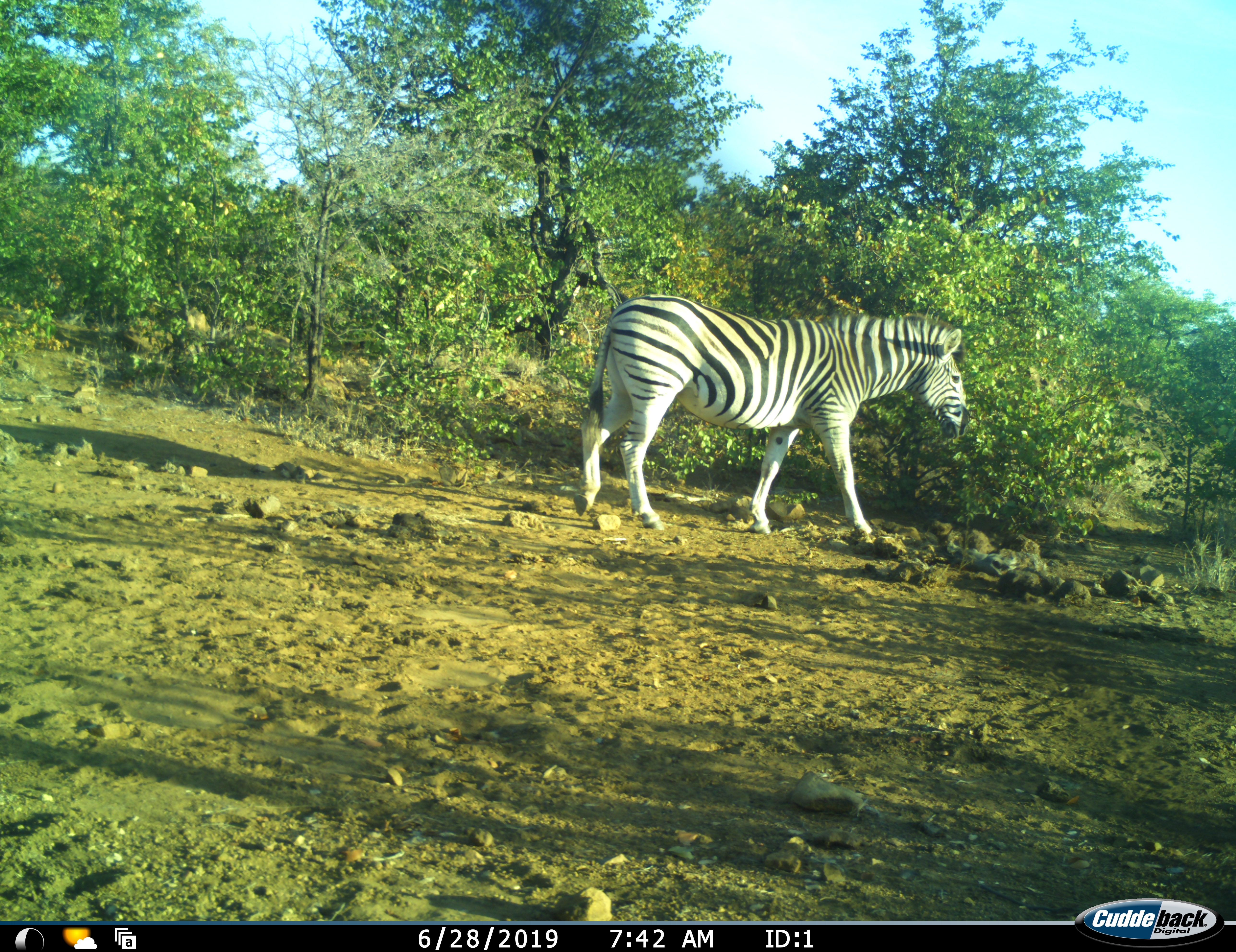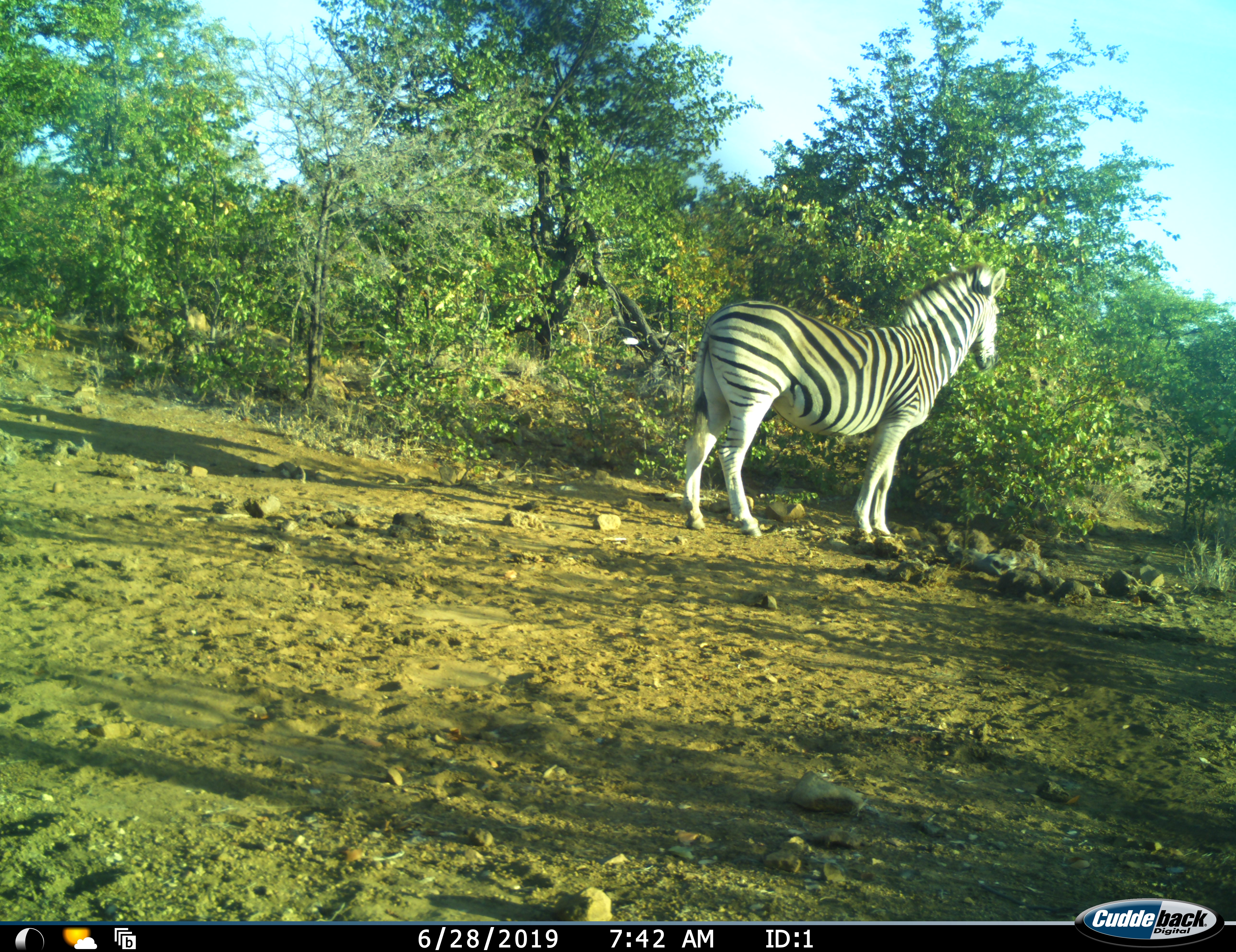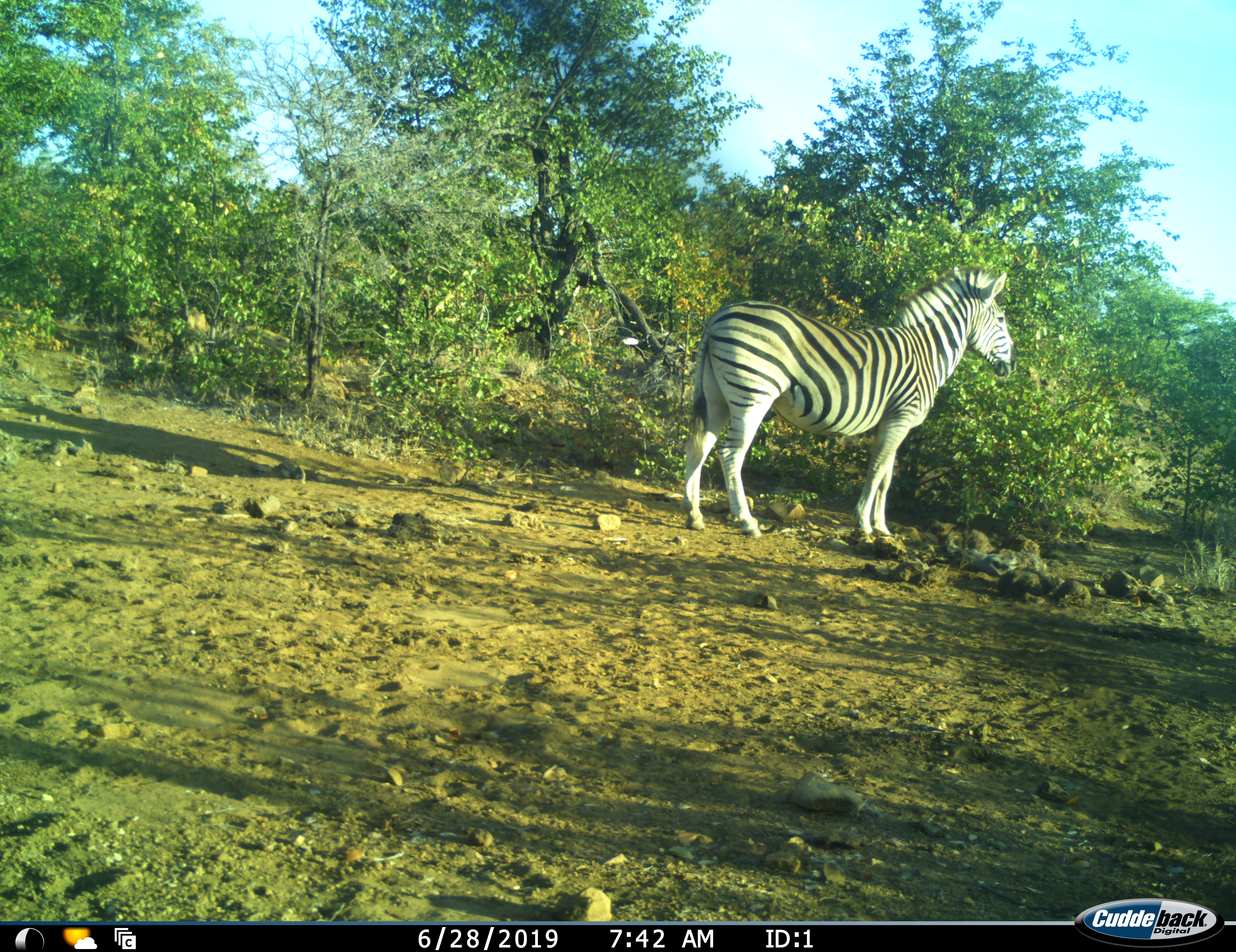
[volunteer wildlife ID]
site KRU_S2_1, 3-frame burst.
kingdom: Animalia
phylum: Chordata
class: Mammalia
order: Perissodactyla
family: Equidae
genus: Equus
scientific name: Equus quagga burchellii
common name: burchell's zebra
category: zebraburchells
Zebraburchells (burchell's zebra) (Equus quagga burchellii), count 1. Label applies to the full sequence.